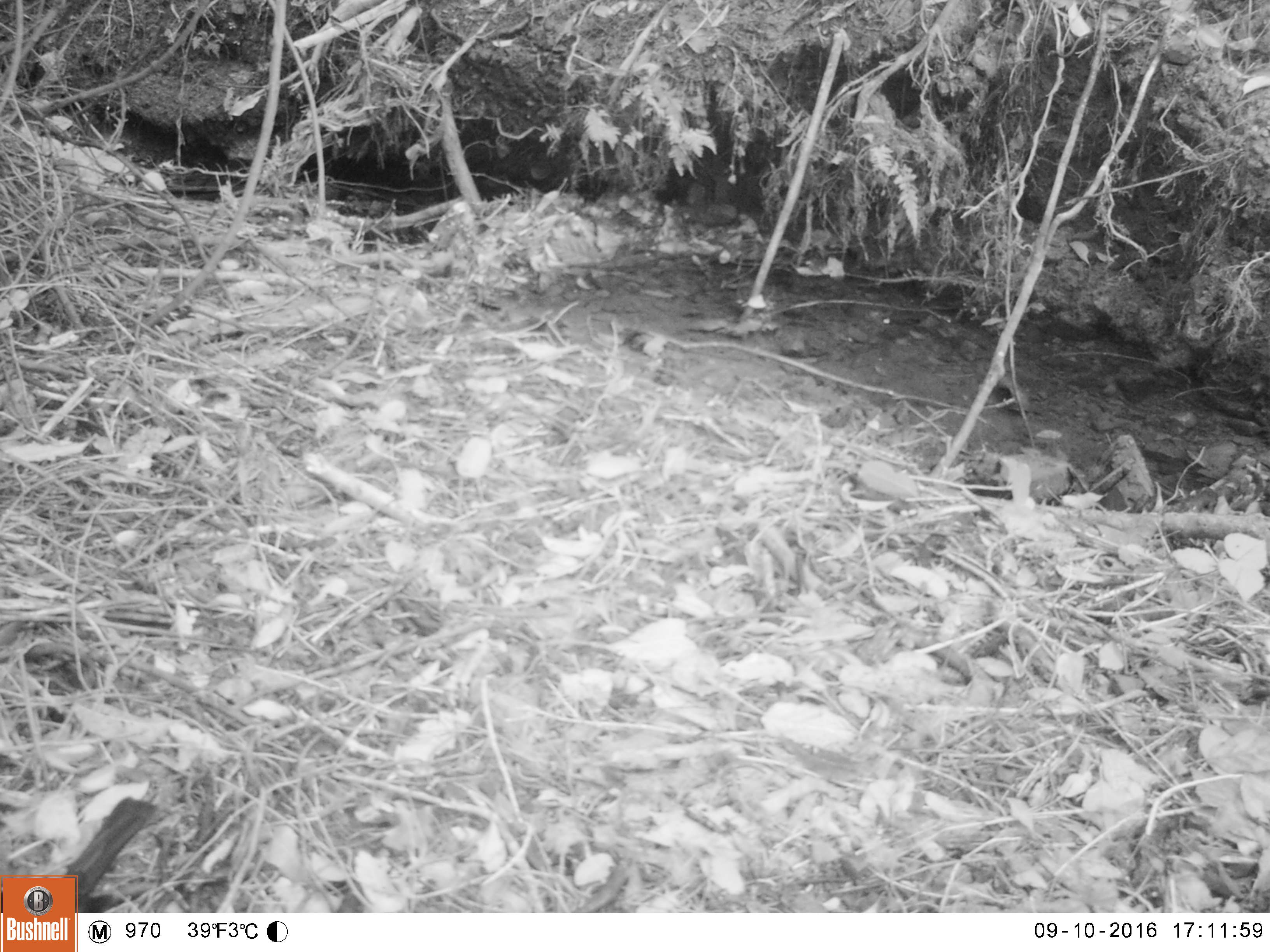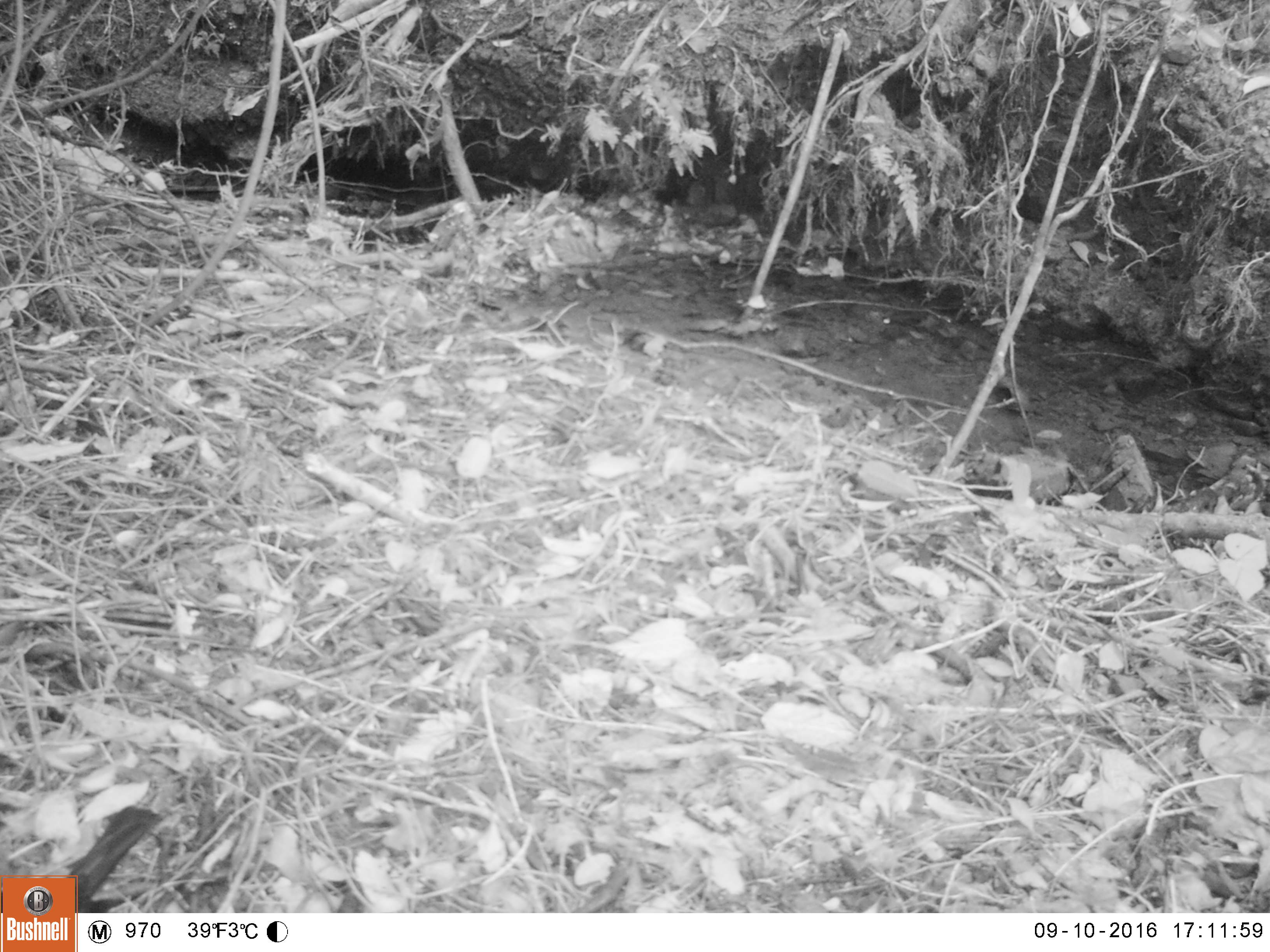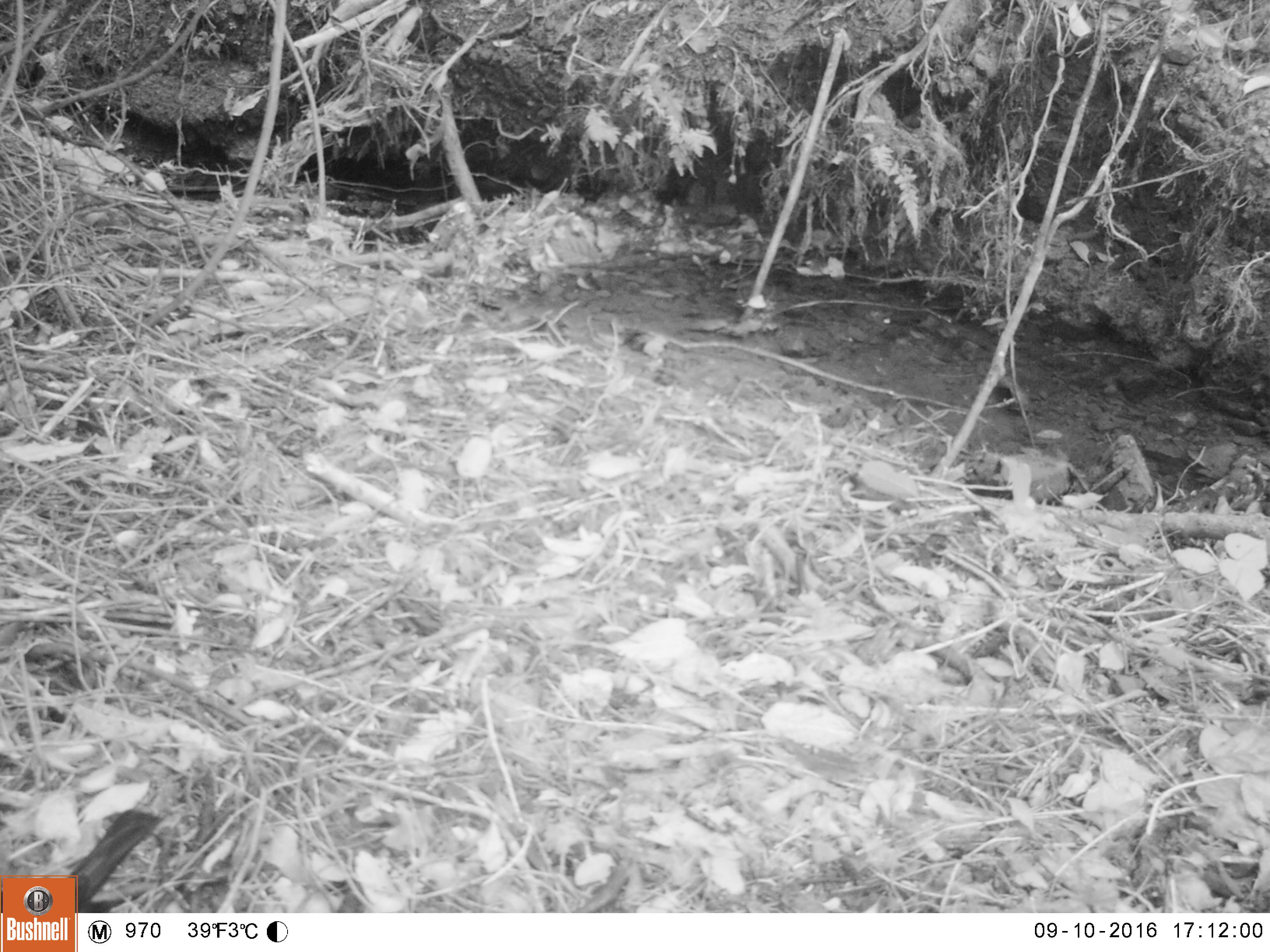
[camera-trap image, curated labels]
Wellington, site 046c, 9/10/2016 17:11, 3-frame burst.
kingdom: Animalia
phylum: Chordata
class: Aves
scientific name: Aves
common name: bird